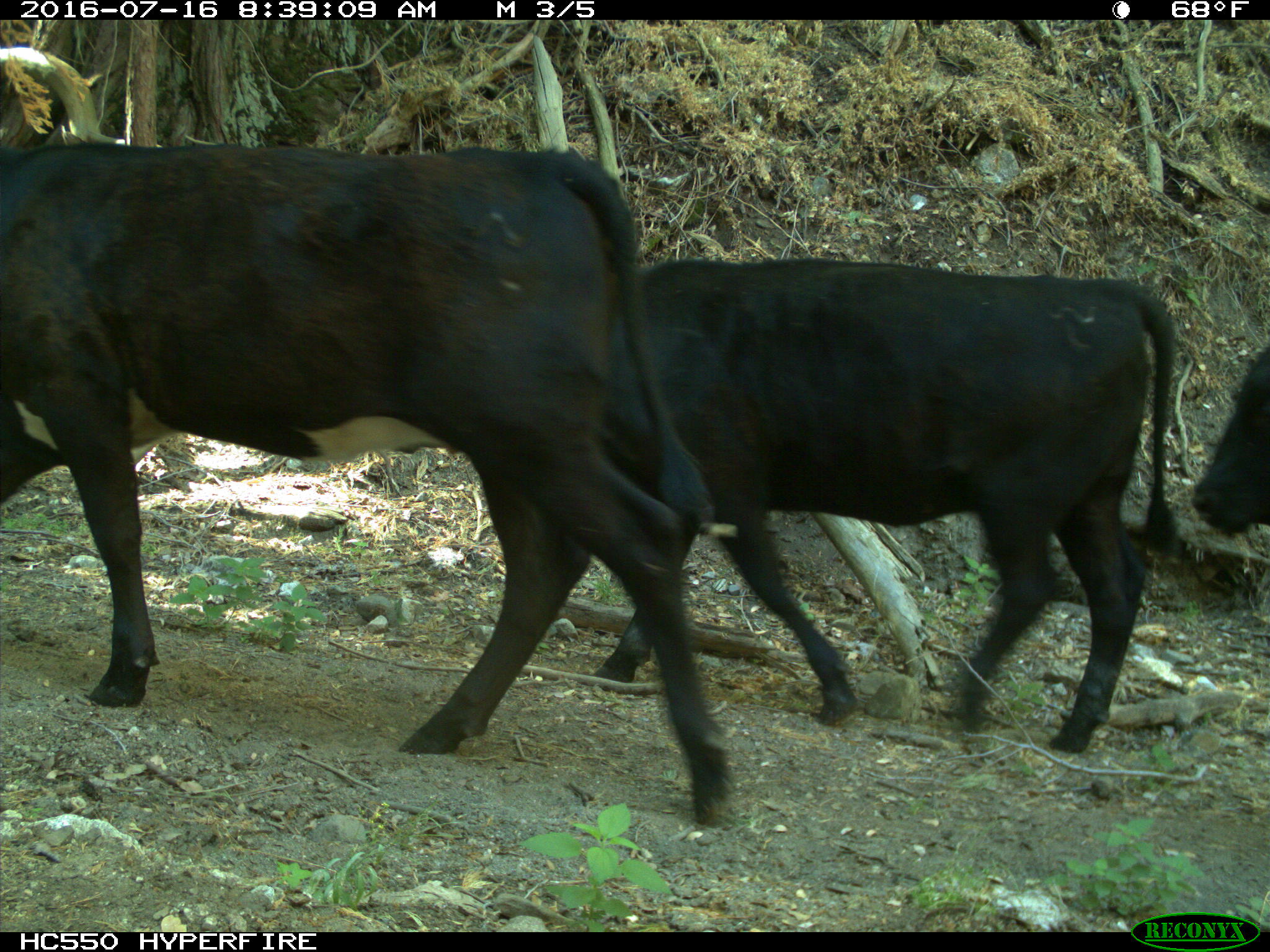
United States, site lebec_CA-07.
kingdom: Animalia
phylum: Chordata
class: Mammalia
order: Artiodactyla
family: Bovidae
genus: Bos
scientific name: Bos taurus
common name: domestic cow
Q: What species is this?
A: Bos taurus (domestic cow).